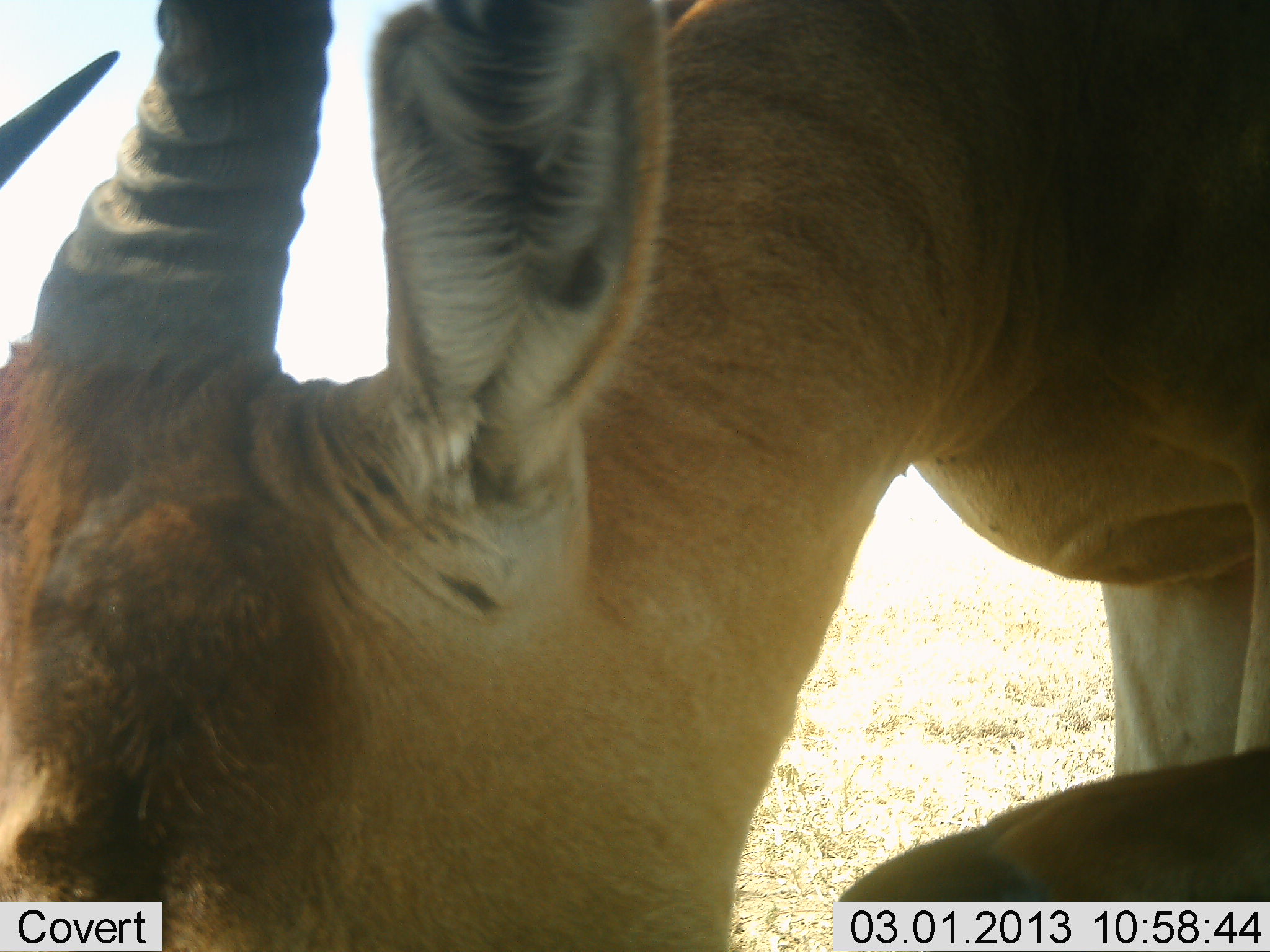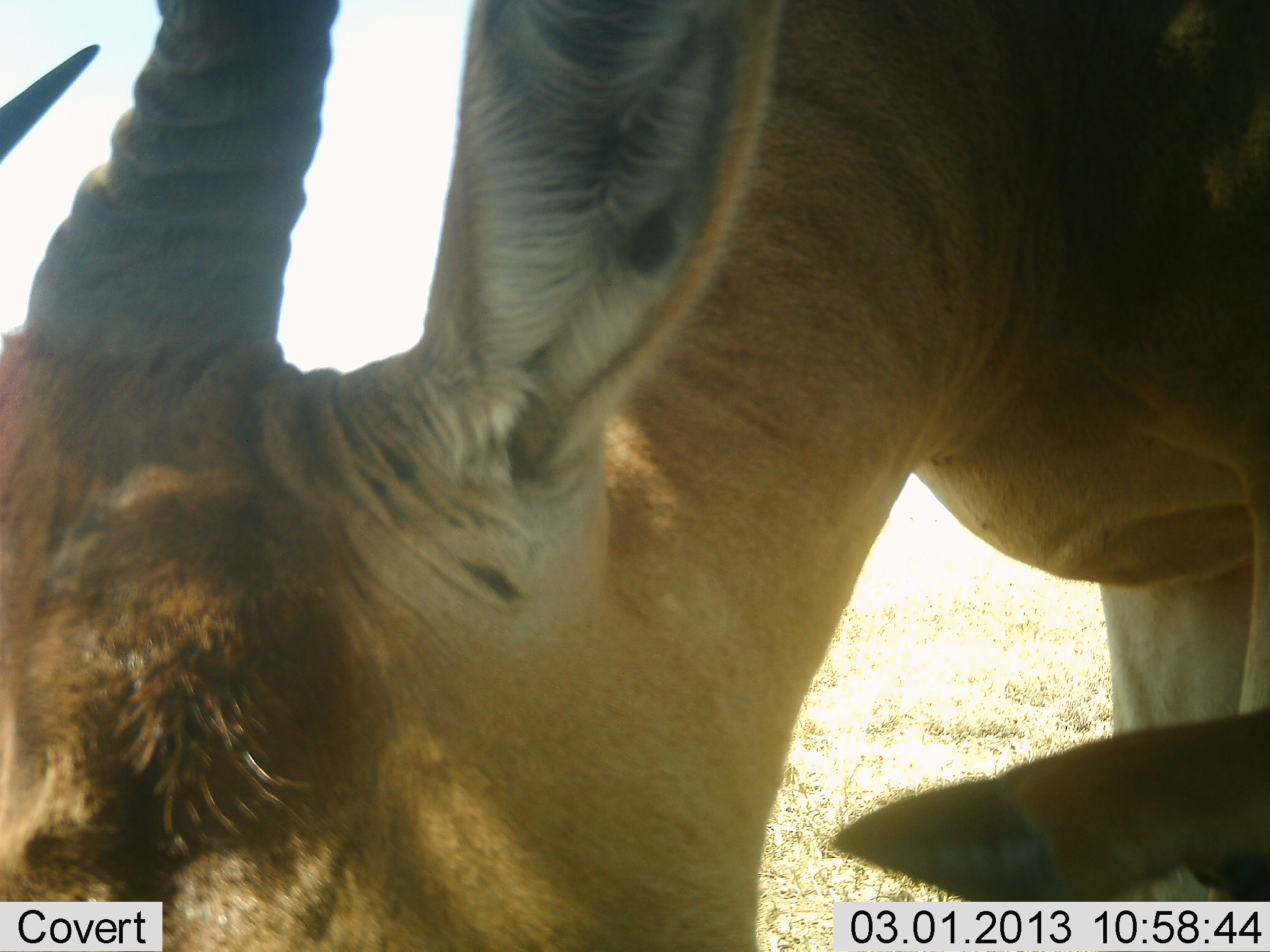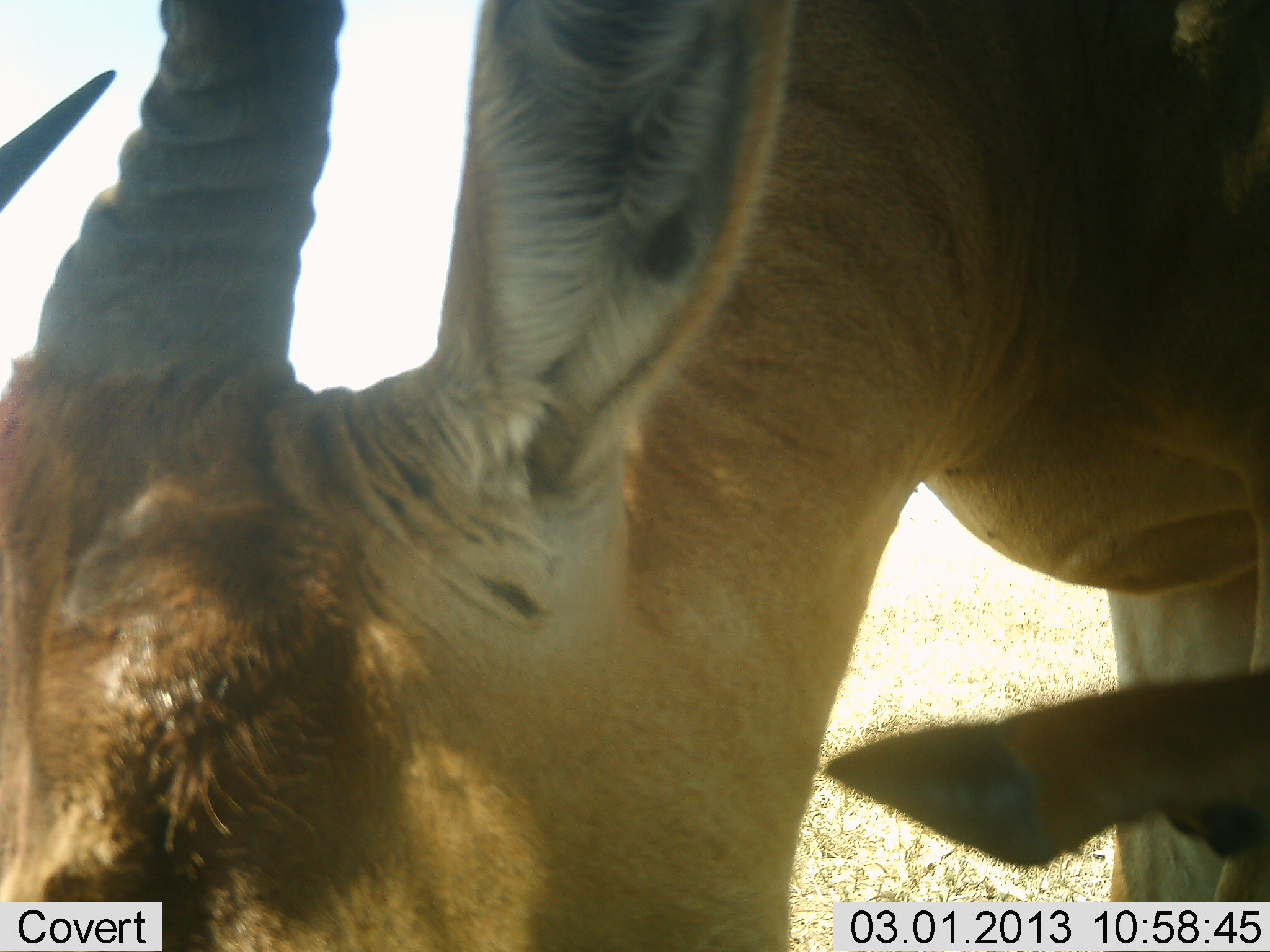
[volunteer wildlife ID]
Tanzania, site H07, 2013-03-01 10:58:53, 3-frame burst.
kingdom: Animalia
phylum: Chordata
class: Mammalia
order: Artiodactyla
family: Bovidae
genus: Tragelaphus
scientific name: Tragelaphus oryx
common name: eland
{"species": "eland (Tragelaphus oryx)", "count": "2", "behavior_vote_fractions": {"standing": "17%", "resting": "0%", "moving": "0%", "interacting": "0%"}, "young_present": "0%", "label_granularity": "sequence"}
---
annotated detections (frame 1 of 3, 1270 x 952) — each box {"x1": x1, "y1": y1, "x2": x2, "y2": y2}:
animal: {"x1": 1, "y1": 1, "x2": 1270, "y2": 952}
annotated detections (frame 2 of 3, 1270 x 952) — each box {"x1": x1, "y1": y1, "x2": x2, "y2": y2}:
animal: {"x1": 1, "y1": 1, "x2": 1270, "y2": 952}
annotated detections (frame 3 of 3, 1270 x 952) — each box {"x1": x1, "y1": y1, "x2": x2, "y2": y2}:
animal: {"x1": 1, "y1": 1, "x2": 1270, "y2": 952}